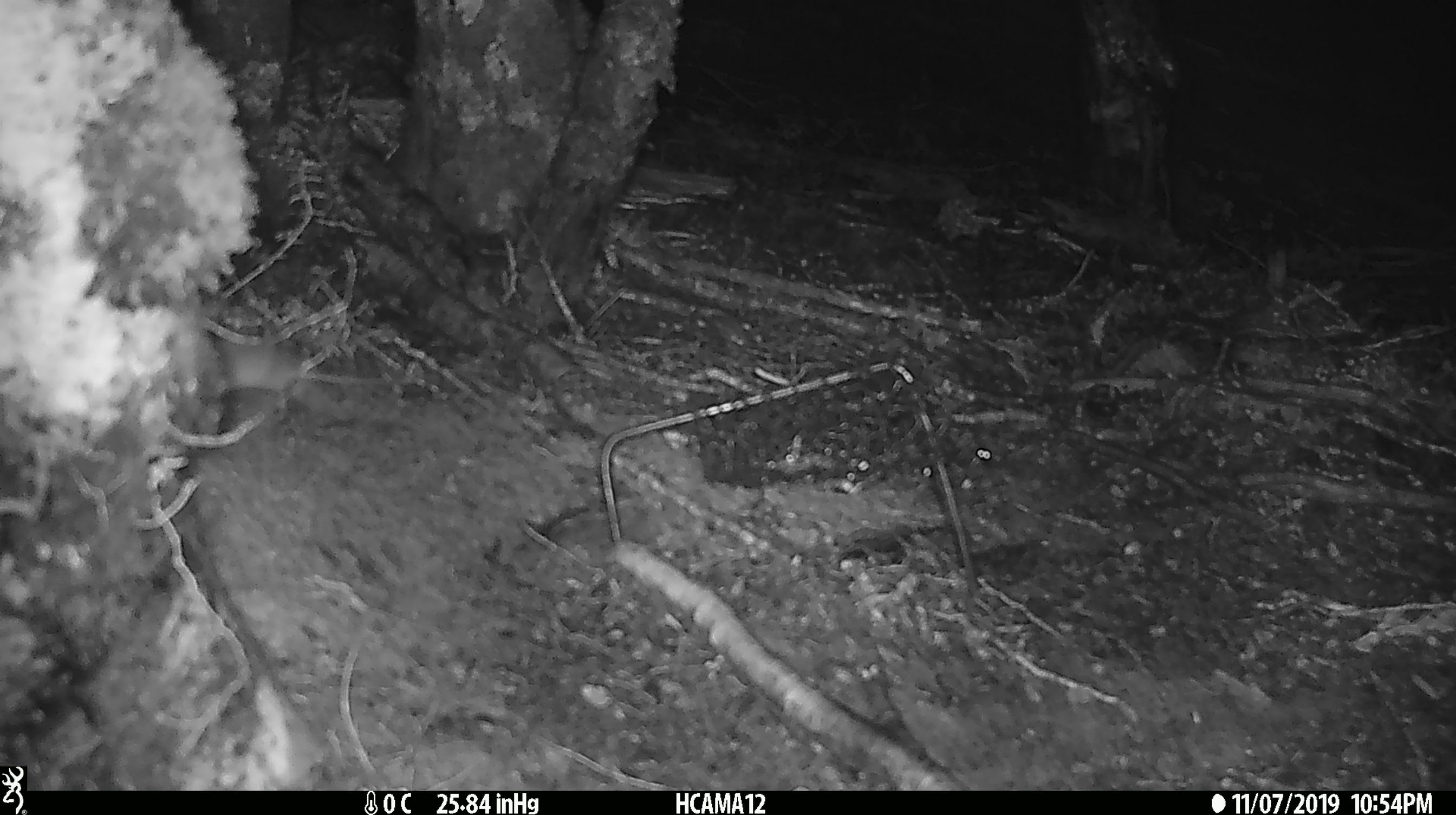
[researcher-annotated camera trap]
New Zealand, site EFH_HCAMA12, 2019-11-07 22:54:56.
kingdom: Animalia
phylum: Chordata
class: Mammalia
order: Rodentia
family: Muridae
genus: Mus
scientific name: Mus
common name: mouse